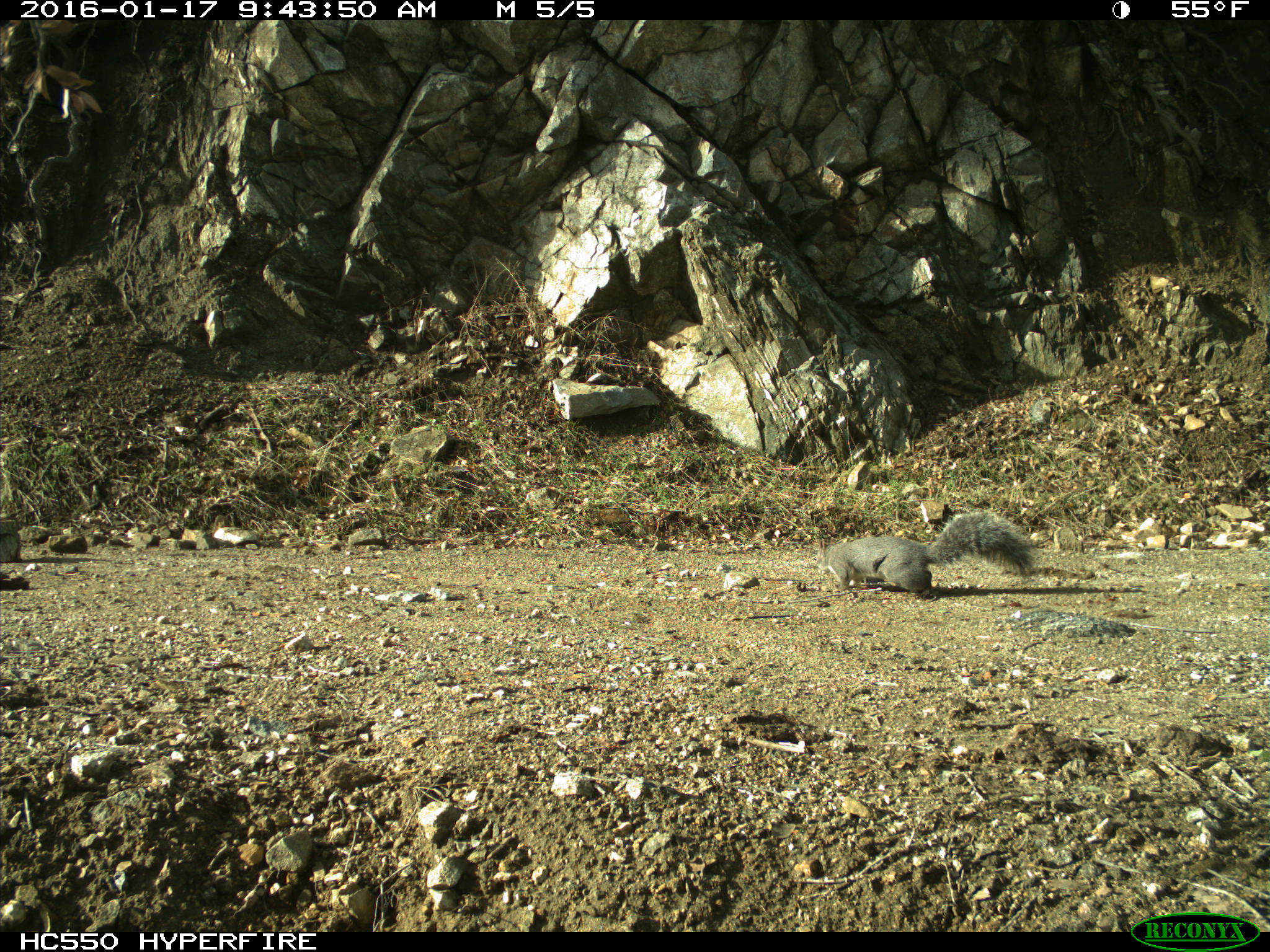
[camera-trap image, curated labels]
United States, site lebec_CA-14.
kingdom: Animalia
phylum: Chordata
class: Mammalia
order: Rodentia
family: Sciuridae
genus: Sciurus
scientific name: Sciurus carolinensis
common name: eastern gray squirrel